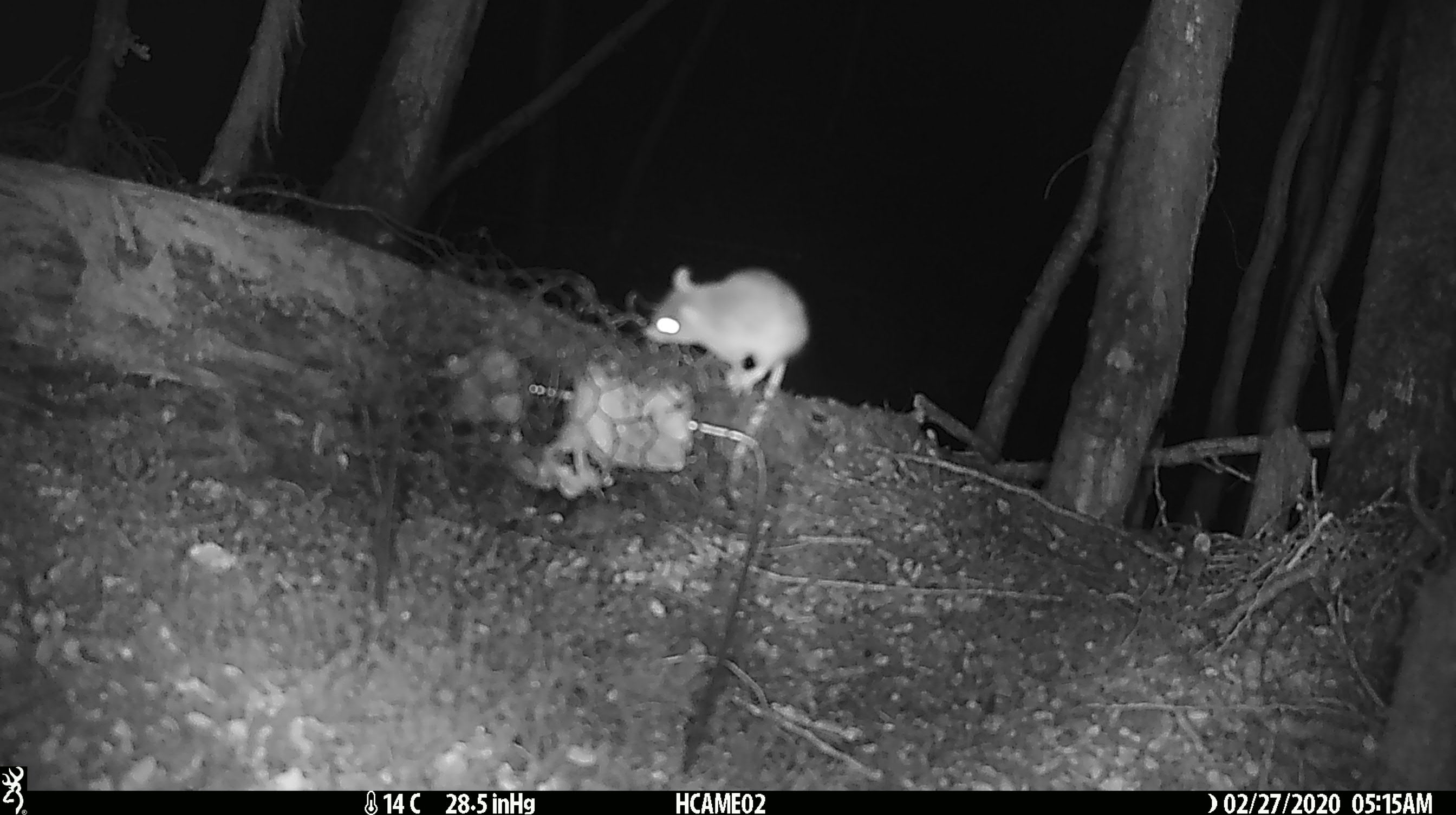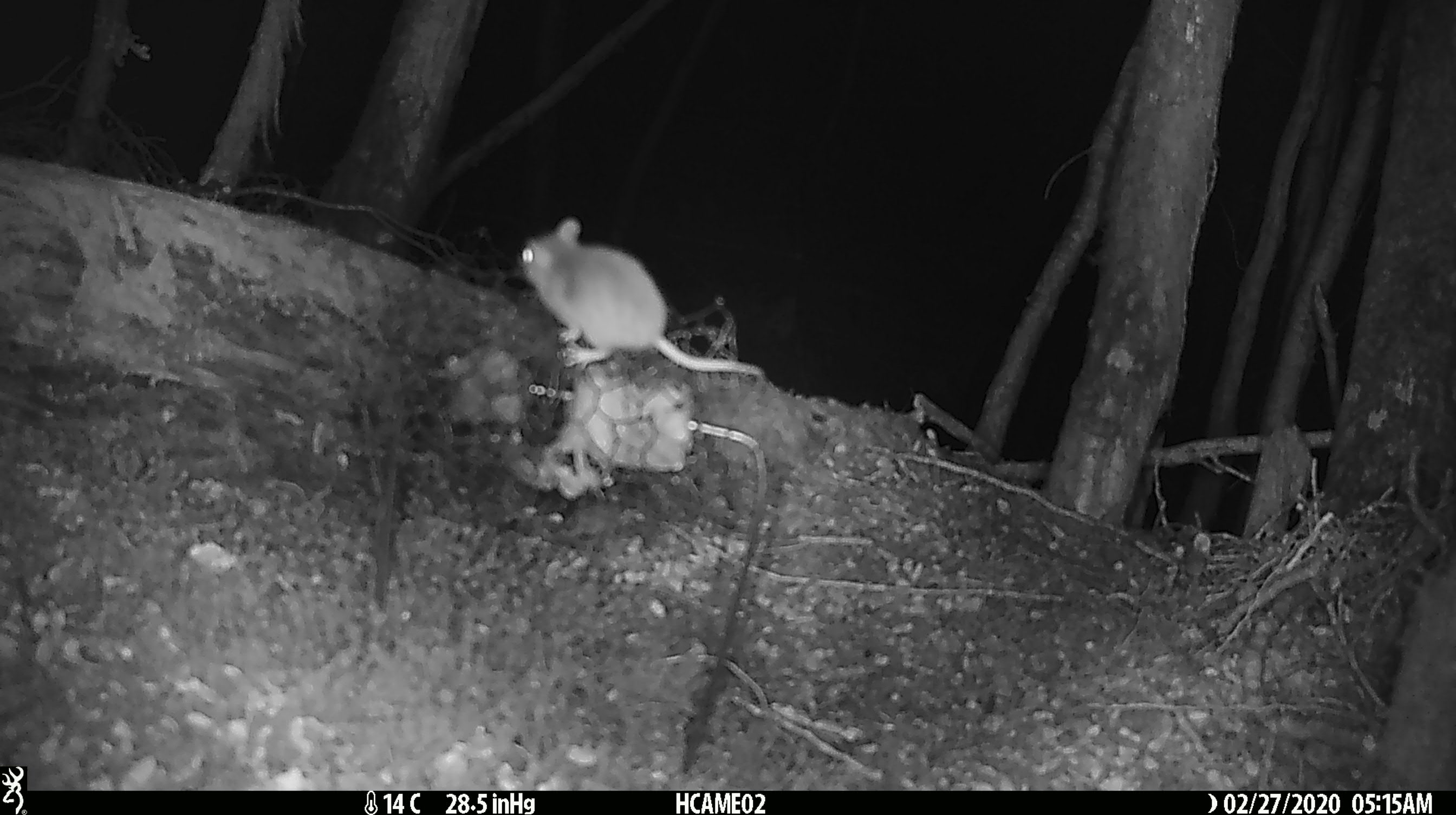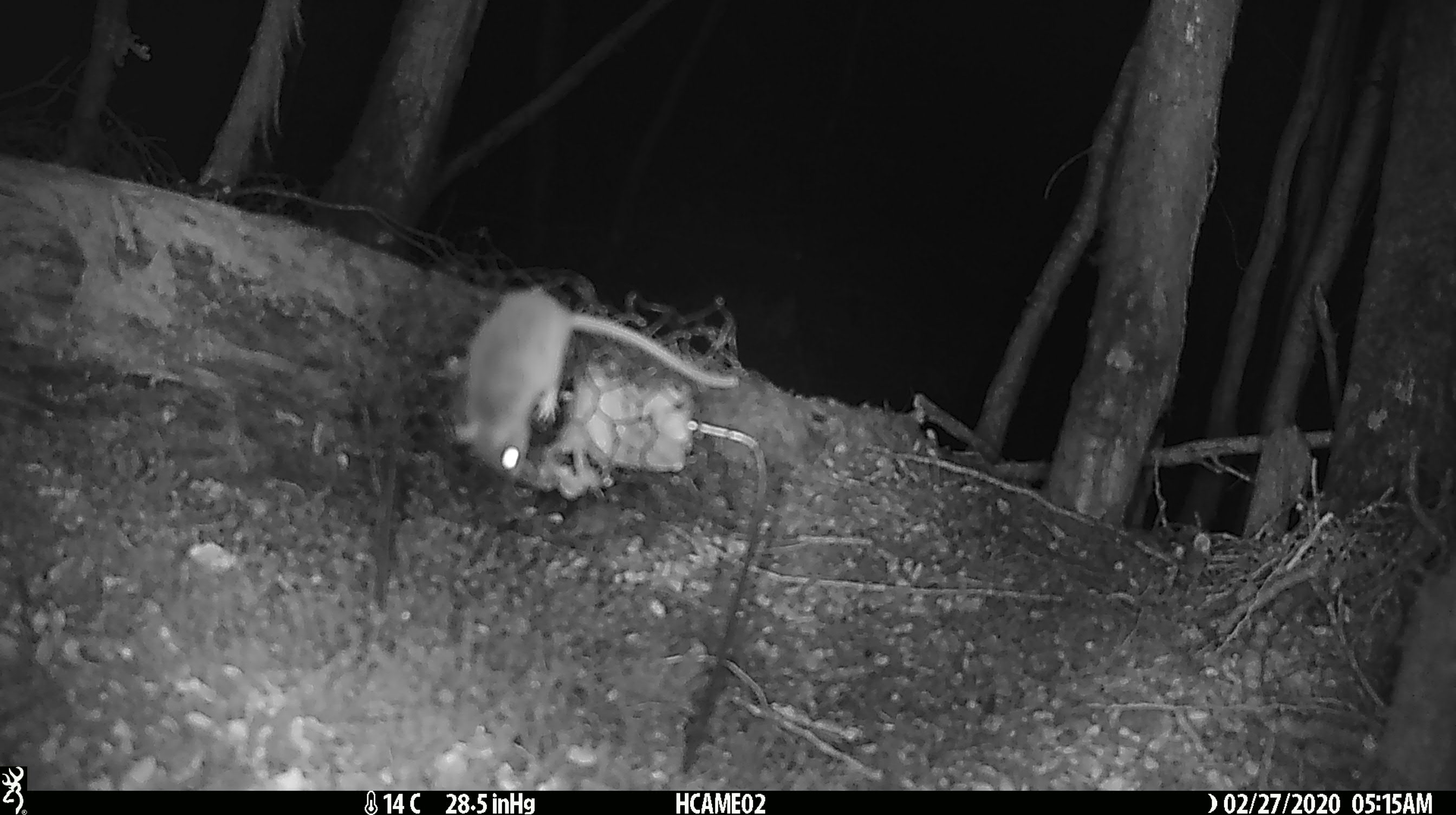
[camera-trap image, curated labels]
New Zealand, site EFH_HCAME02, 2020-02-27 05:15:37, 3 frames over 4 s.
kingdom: Animalia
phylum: Chordata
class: Mammalia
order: Rodentia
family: Muridae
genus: Mus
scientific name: Mus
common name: mouse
Mouse (Mus).